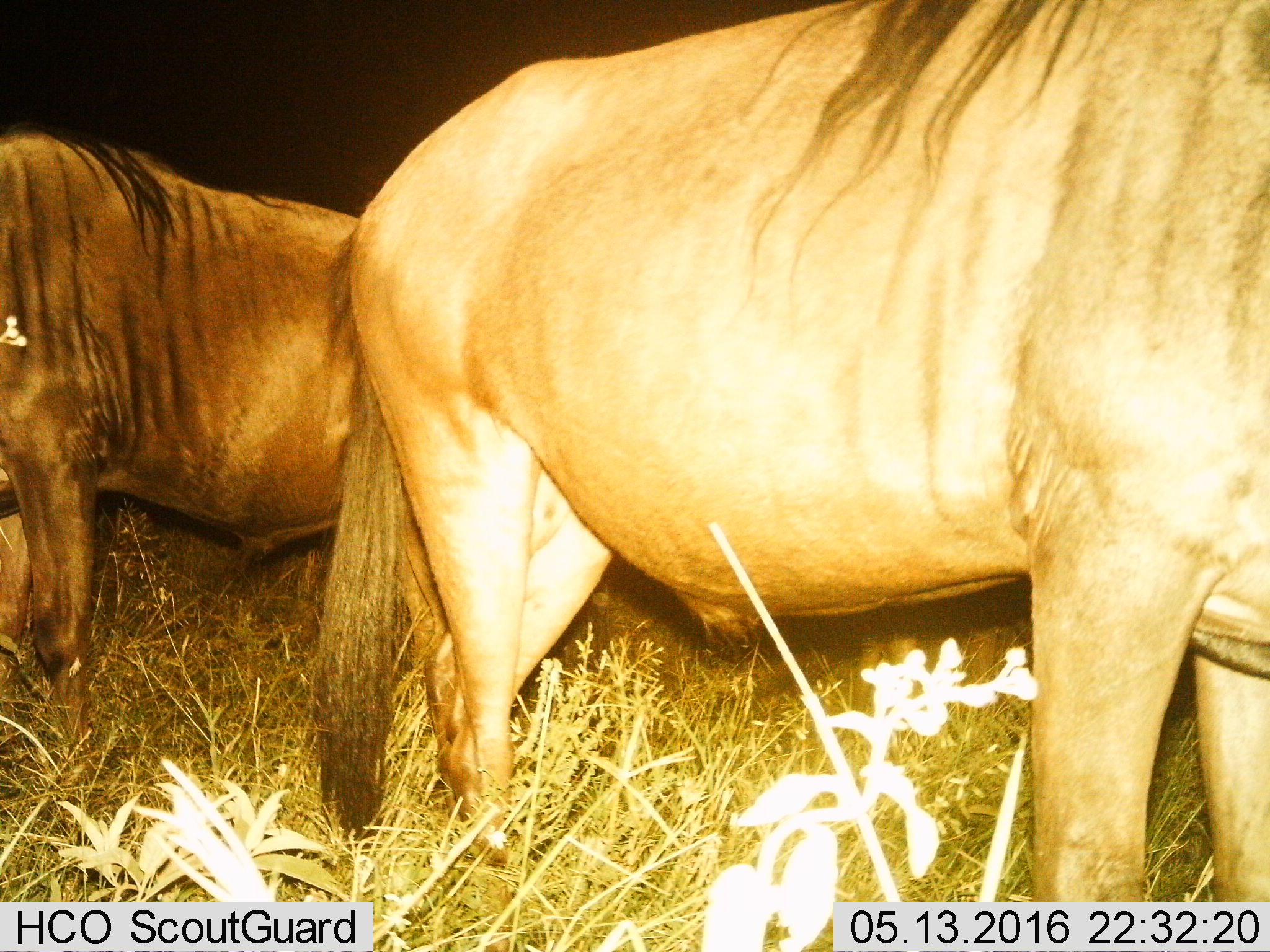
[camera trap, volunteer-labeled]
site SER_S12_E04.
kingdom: Animalia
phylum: Chordata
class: Mammalia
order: Artiodactyla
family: Bovidae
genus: Connochaetes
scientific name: Connochaetes taurinus taurinus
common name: blue wildebeest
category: wildebeestblue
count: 2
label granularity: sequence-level